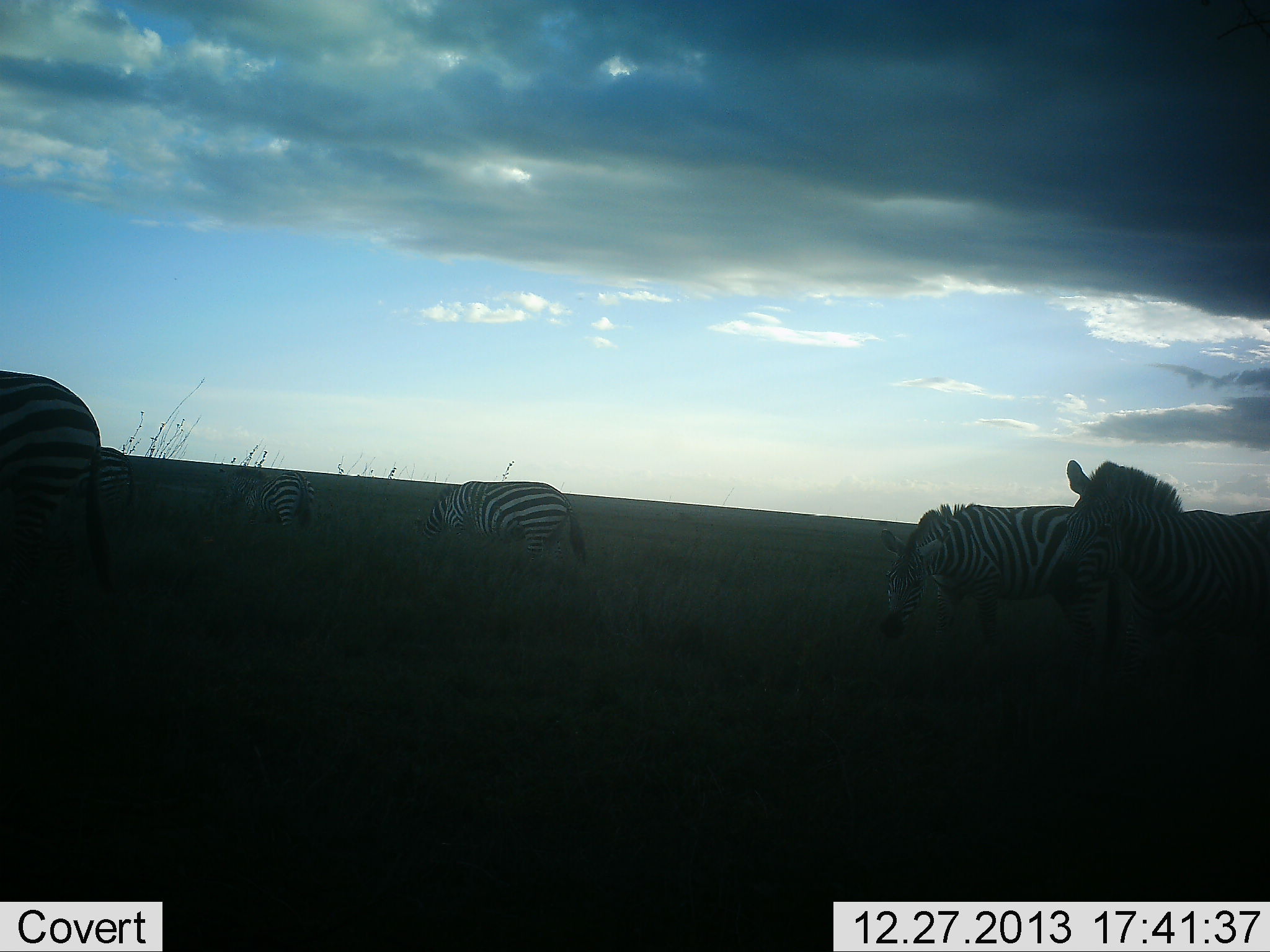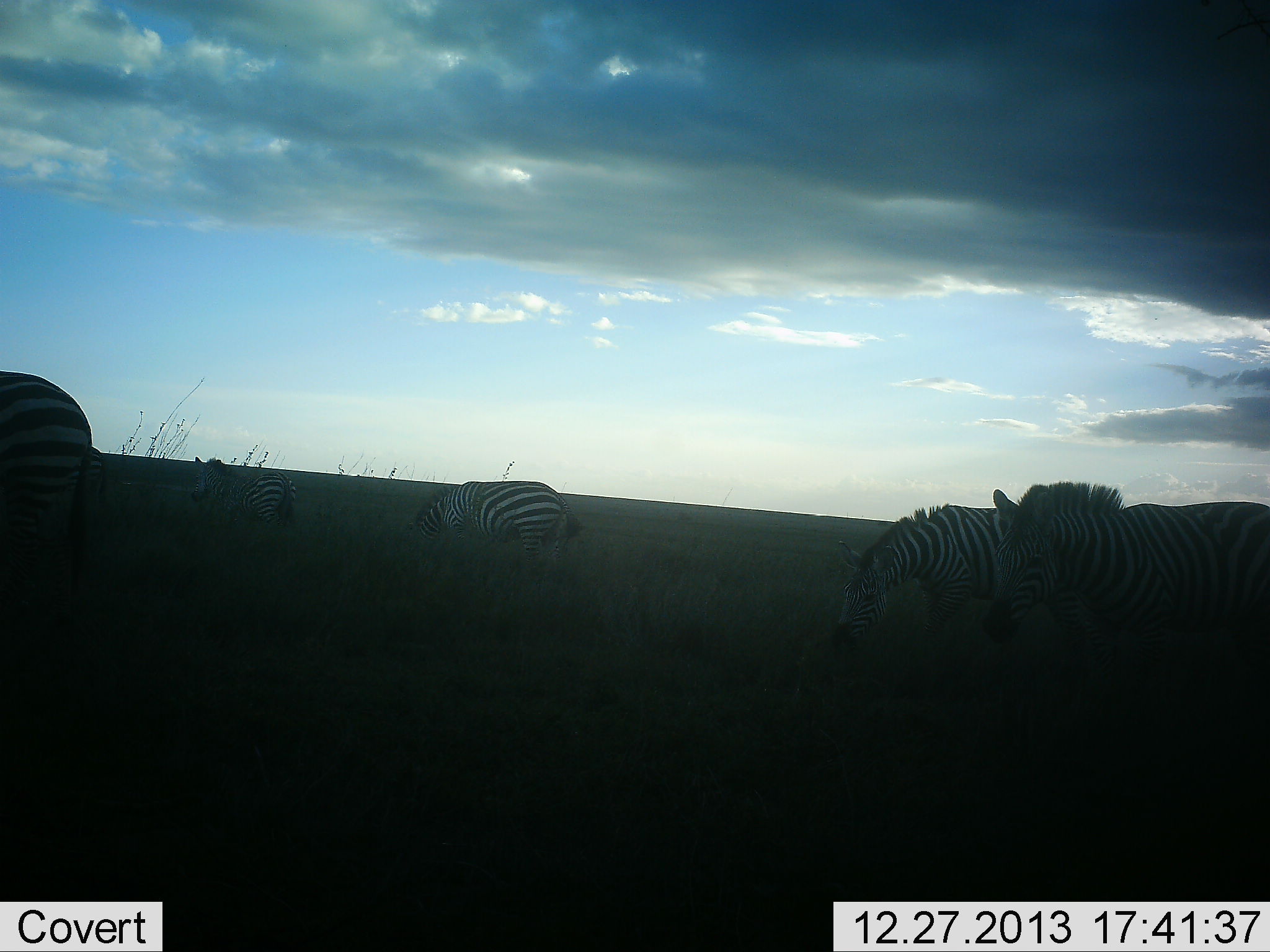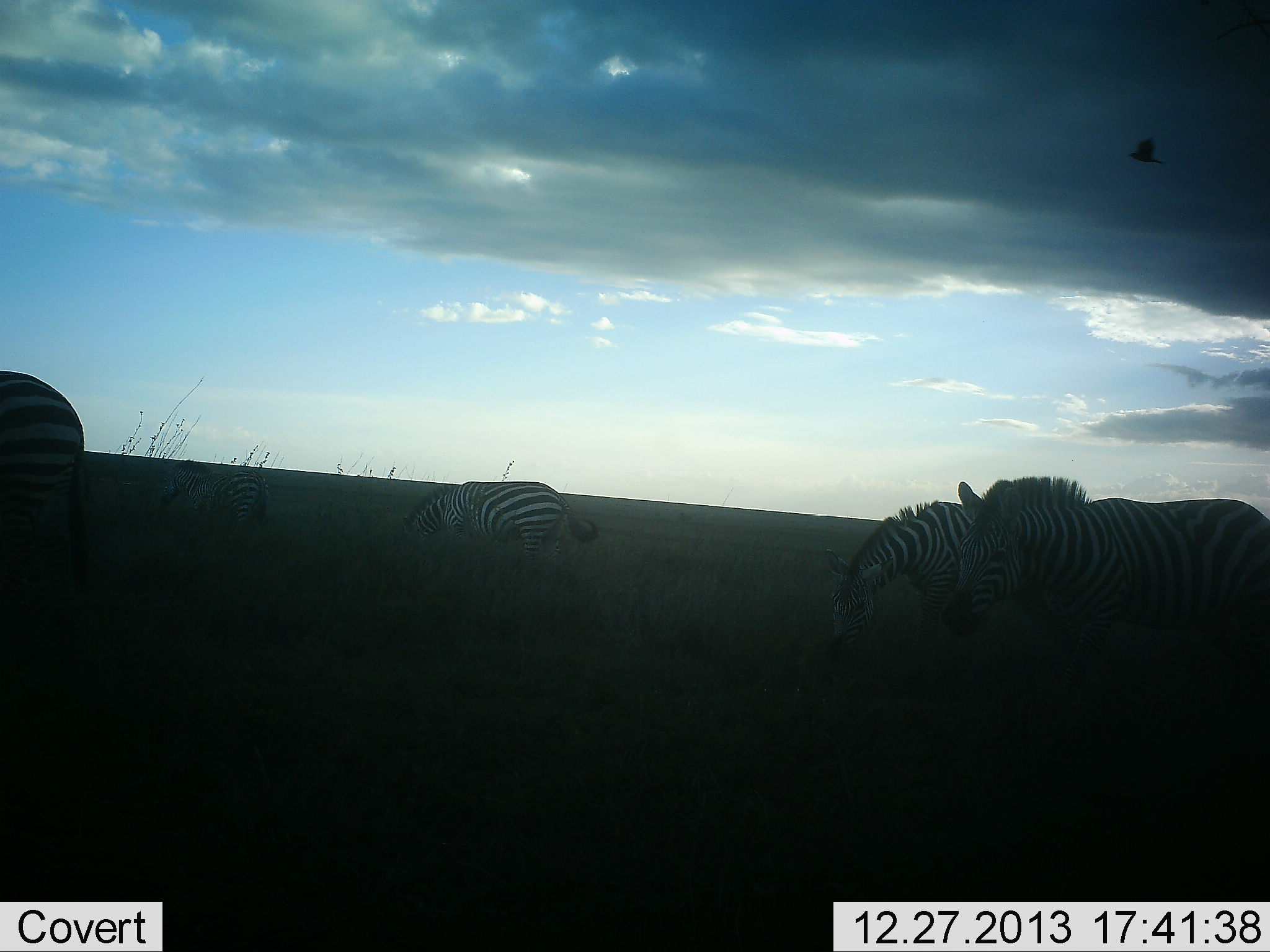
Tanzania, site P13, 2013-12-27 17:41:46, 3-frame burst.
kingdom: Animalia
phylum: Chordata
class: Mammalia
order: Perissodactyla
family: Equidae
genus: Equus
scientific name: Equus quagga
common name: plains zebra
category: zebra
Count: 5.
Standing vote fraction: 36%.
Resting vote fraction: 0%.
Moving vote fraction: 64%.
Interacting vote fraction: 0%.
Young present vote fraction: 0%.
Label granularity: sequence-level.